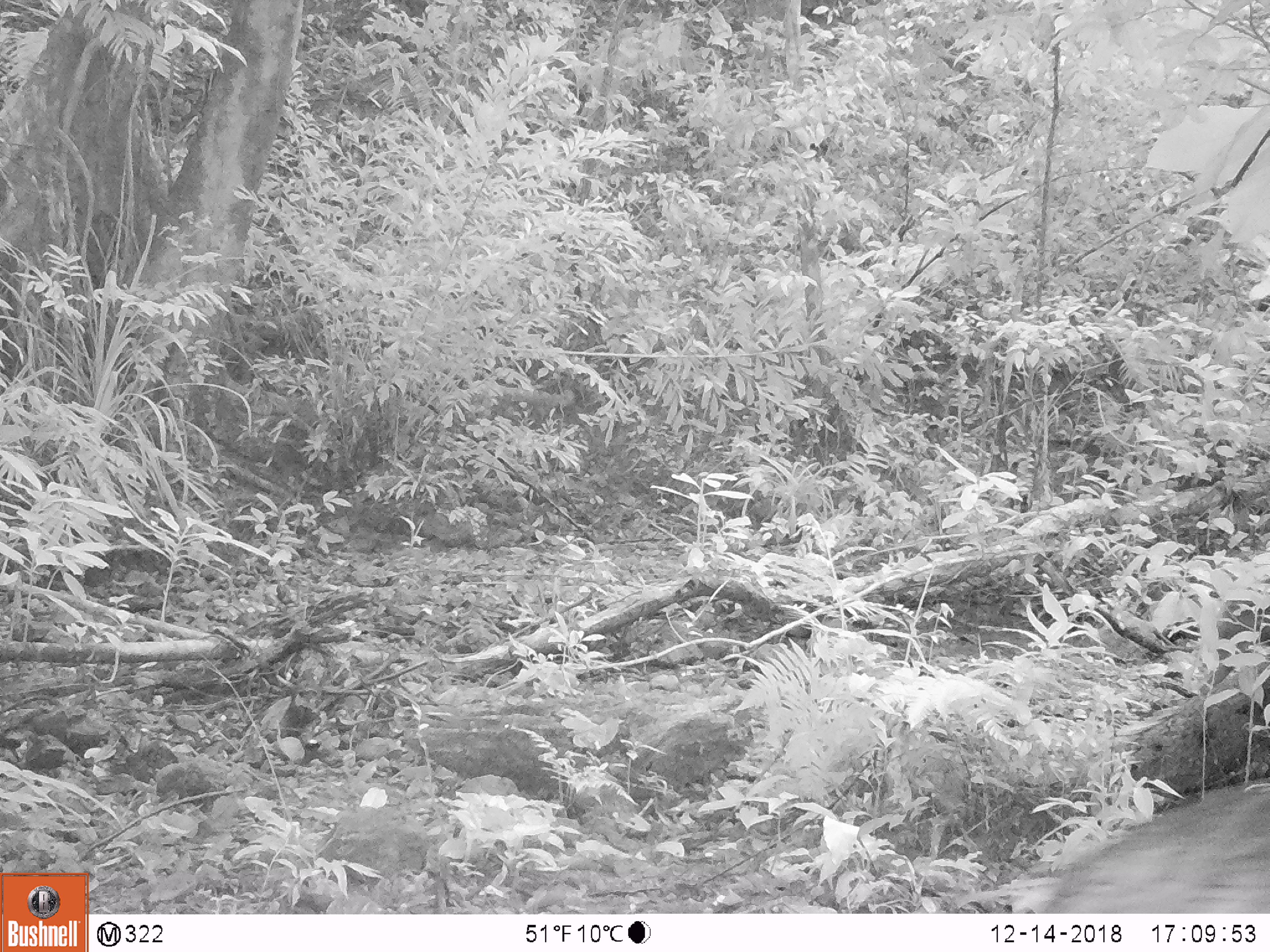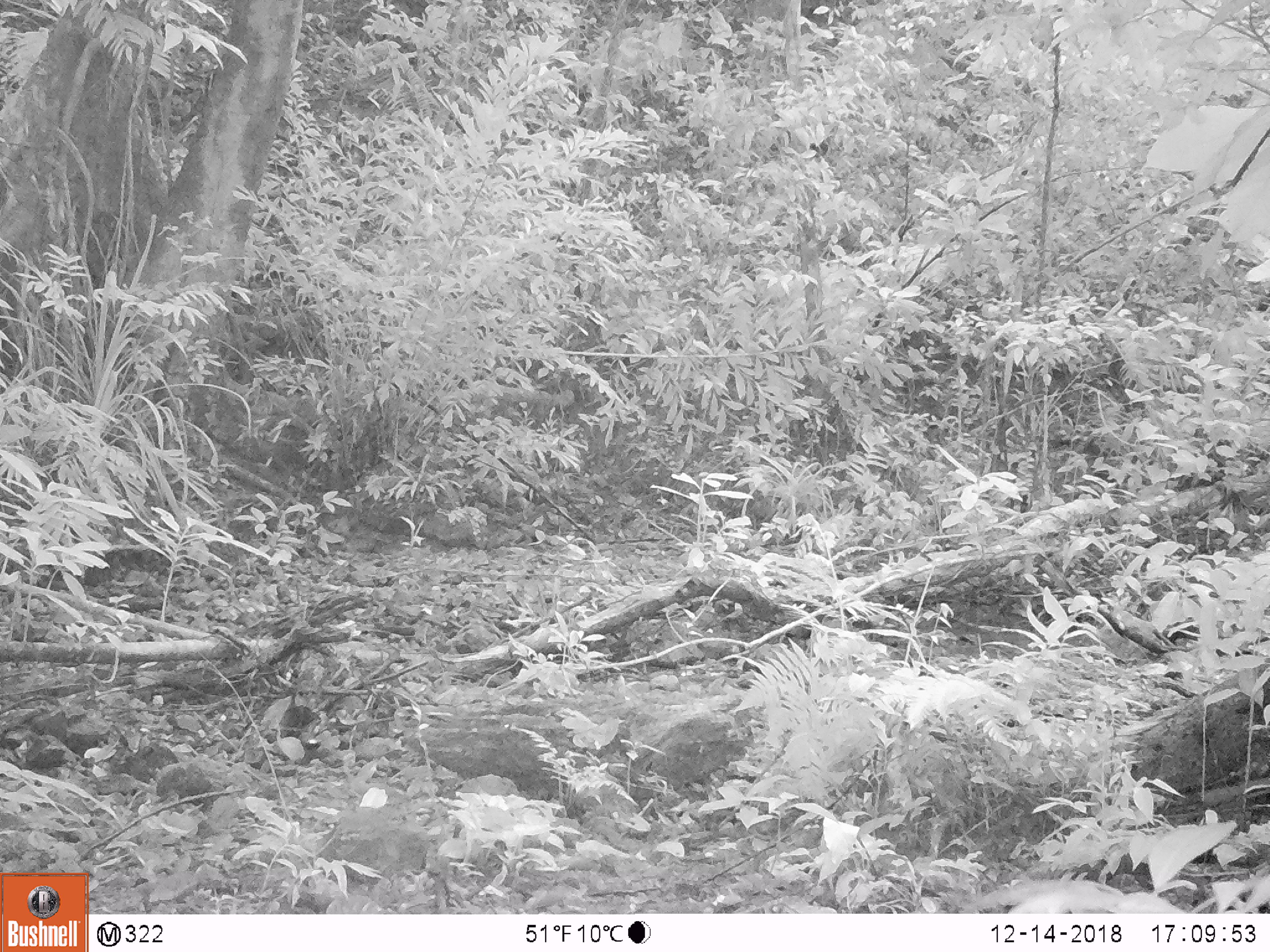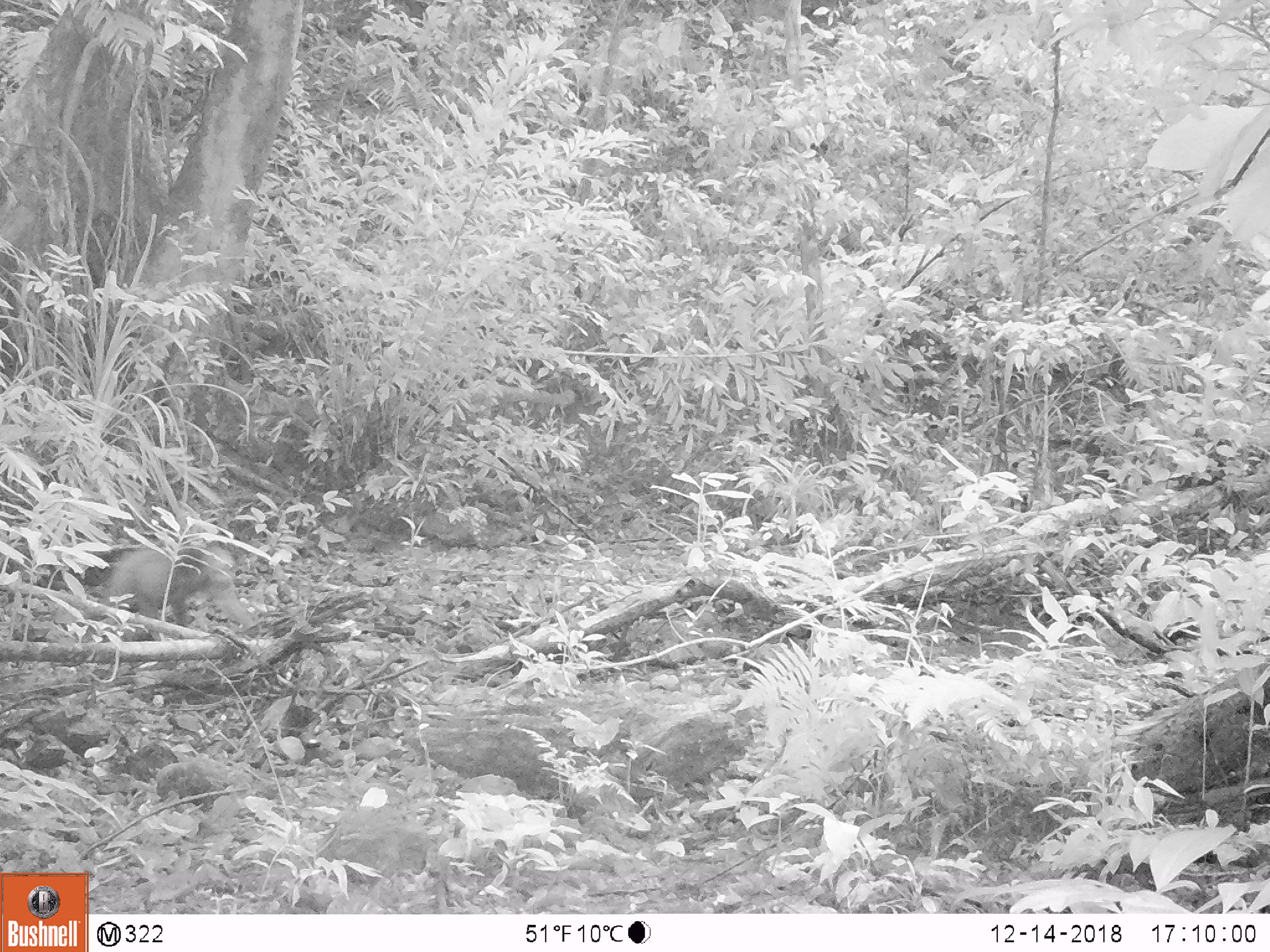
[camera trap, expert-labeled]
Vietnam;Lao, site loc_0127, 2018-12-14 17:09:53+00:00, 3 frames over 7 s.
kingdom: Animalia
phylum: Chordata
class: Mammalia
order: Primates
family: Cercopithecidae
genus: Macaca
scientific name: Macaca arctoides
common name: stump-tailed macaque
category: stump tailed macaque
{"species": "stump tailed macaque (stump-tailed macaque) (Macaca arctoides)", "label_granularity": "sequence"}